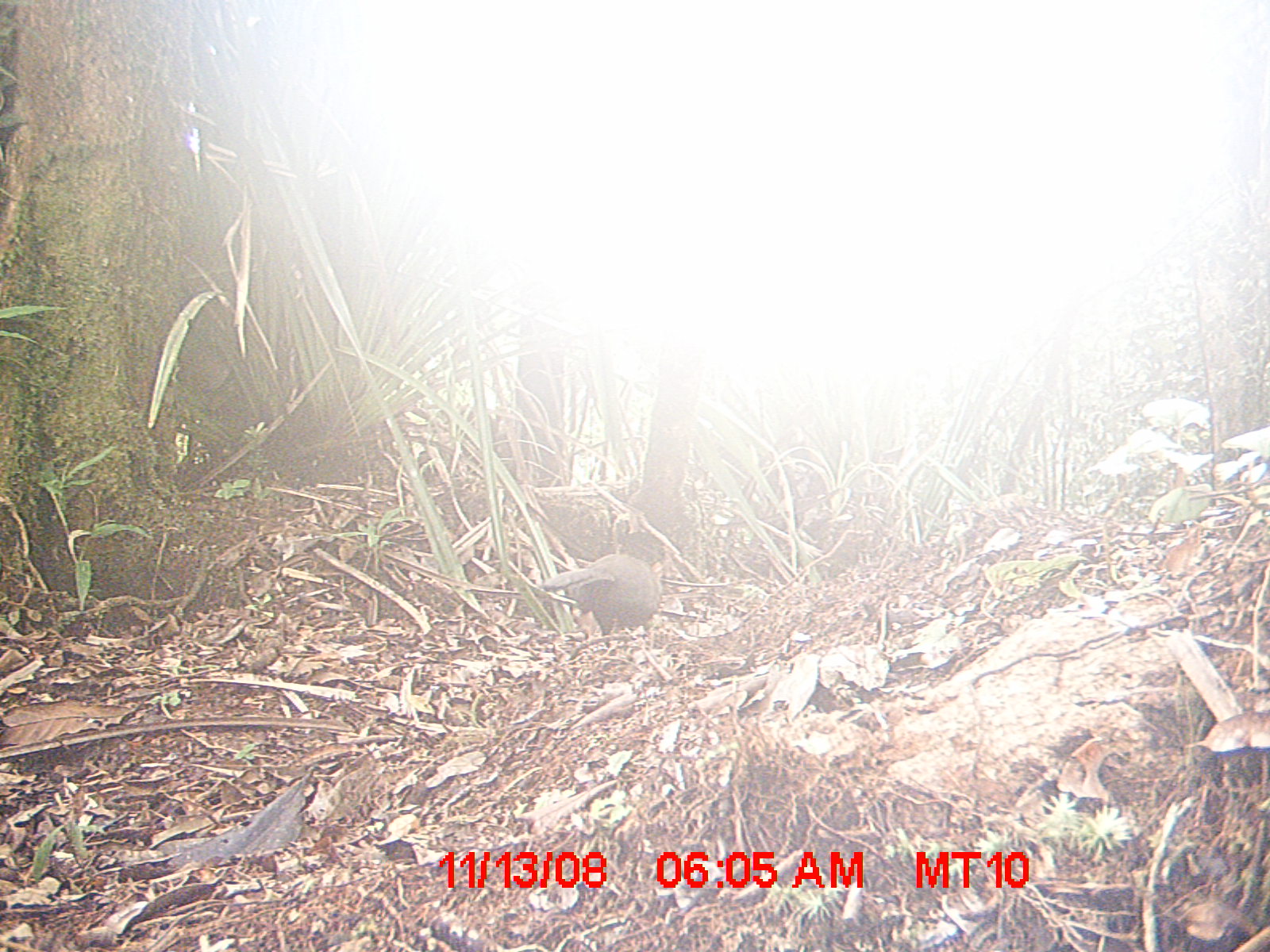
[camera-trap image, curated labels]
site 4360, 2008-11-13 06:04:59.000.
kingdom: Animalia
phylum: Chordata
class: Aves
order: Coraciiformes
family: Brachypteraciidae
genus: Brachypteracias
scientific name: Brachypteracias squamiger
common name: scaly ground-roller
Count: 2.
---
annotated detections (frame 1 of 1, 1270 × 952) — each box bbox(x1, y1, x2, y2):
brachypteracias squamiger: bbox(542, 533, 663, 636)